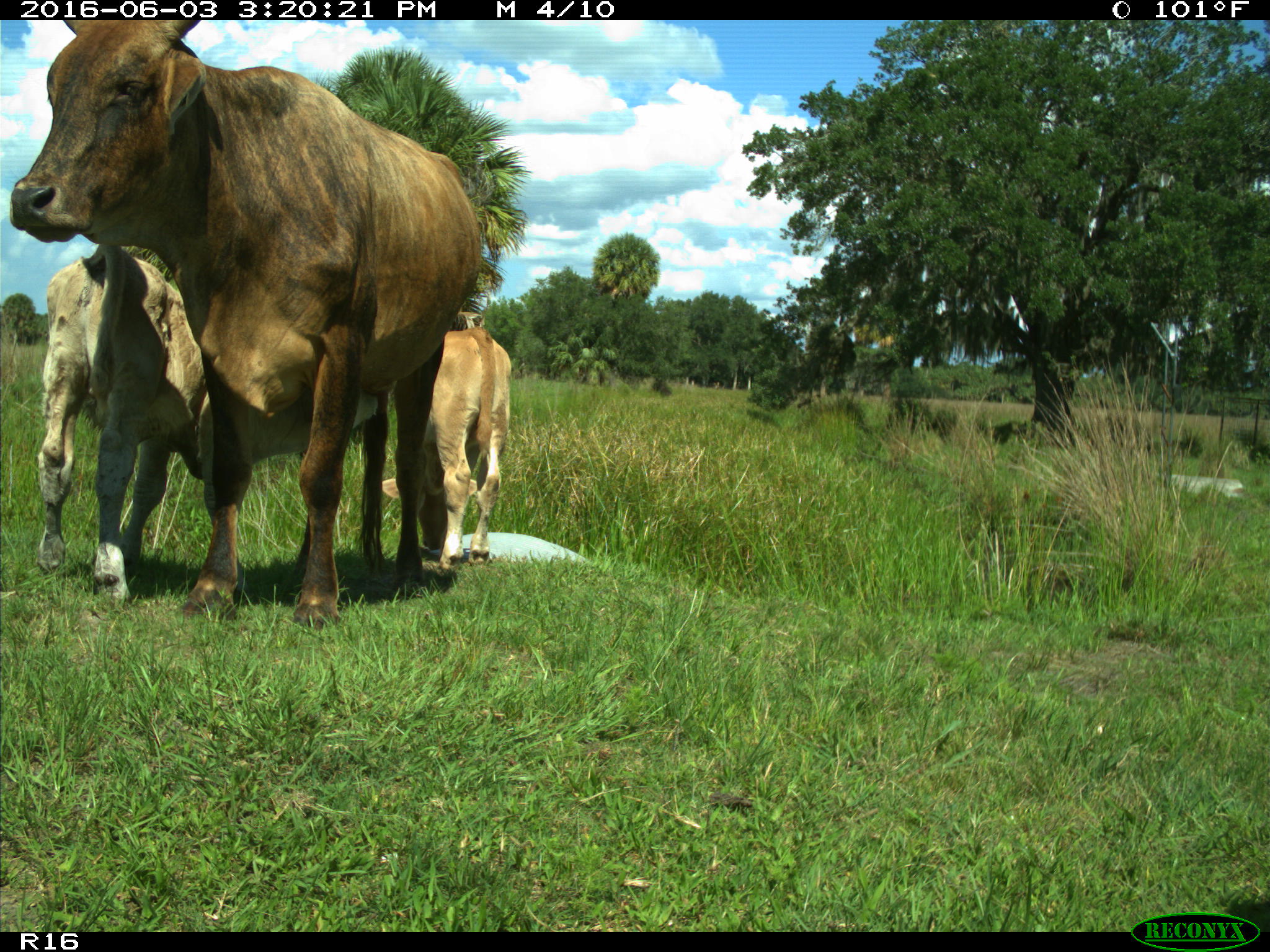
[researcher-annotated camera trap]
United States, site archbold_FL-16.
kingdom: Animalia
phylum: Chordata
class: Mammalia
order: Artiodactyla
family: Bovidae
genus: Bos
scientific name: Bos taurus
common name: domestic cow